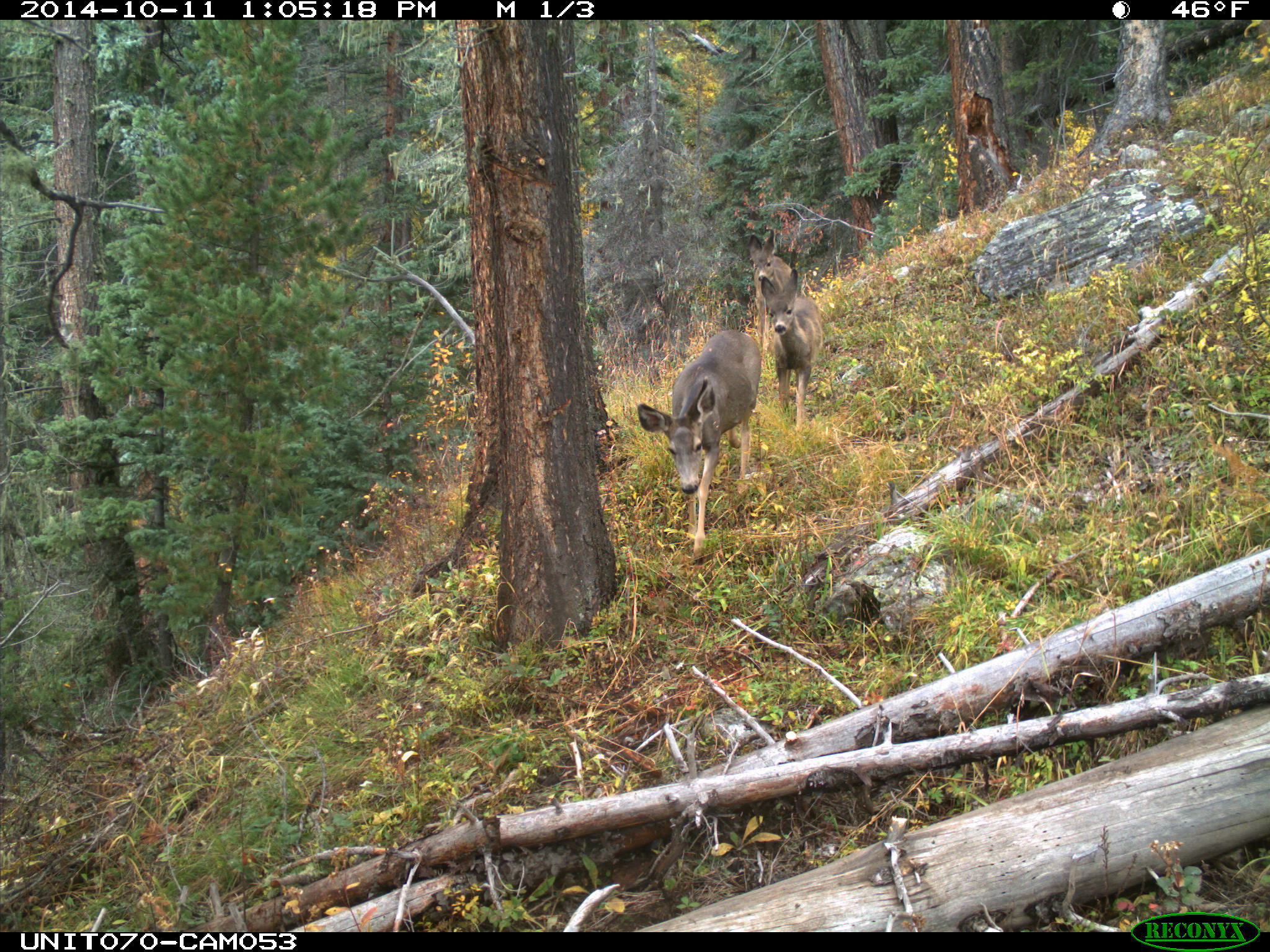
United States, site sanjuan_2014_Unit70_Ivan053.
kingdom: Animalia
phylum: Chordata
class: Mammalia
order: Artiodactyla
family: Cervidae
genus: Odocoileus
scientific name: Odocoileus hemionus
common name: mule deer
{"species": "Odocoileus hemionus (mule deer)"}